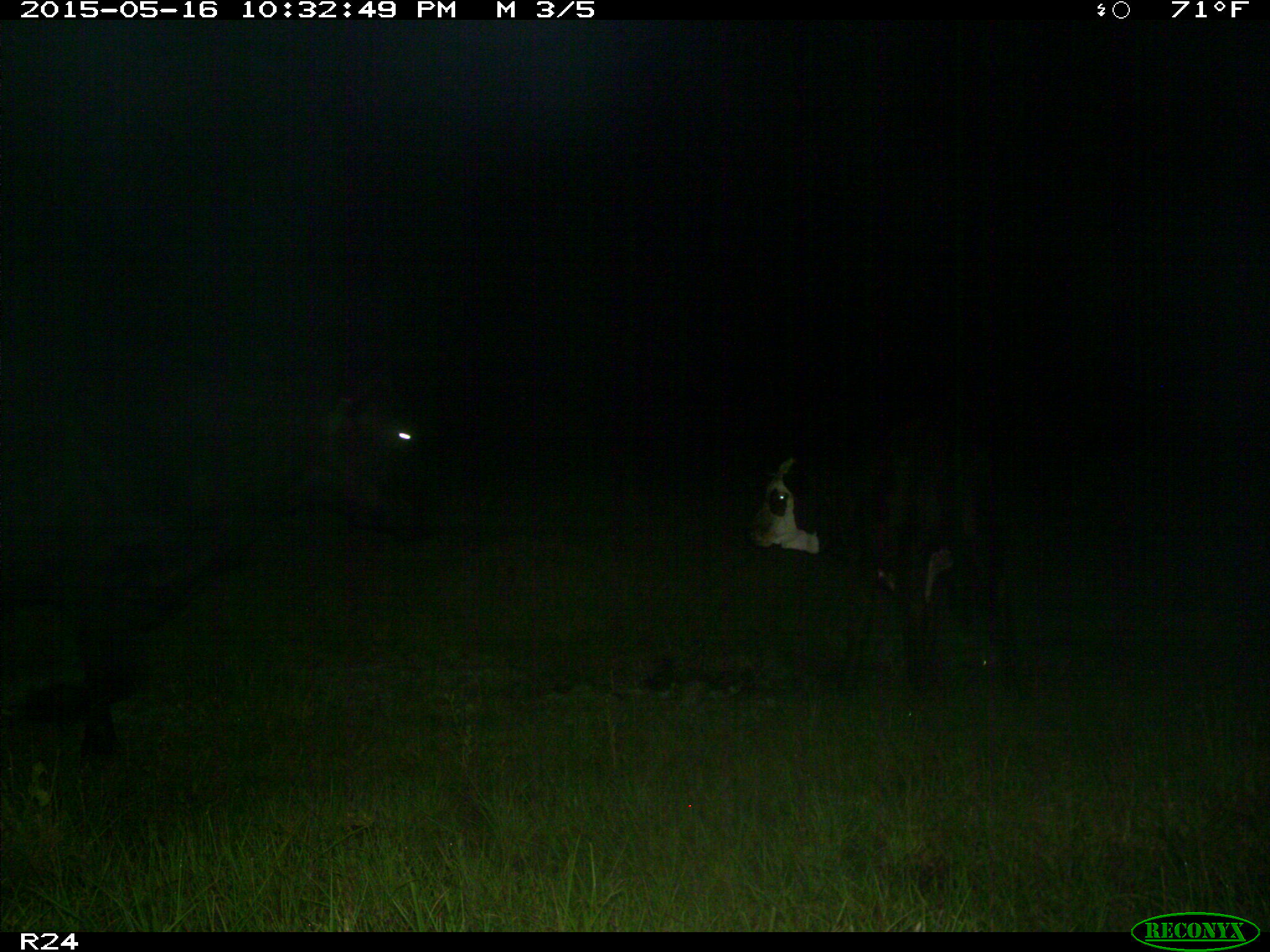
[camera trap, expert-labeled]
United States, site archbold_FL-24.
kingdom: Animalia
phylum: Chordata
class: Mammalia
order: Artiodactyla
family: Bovidae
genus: Bos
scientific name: Bos taurus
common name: domestic cow